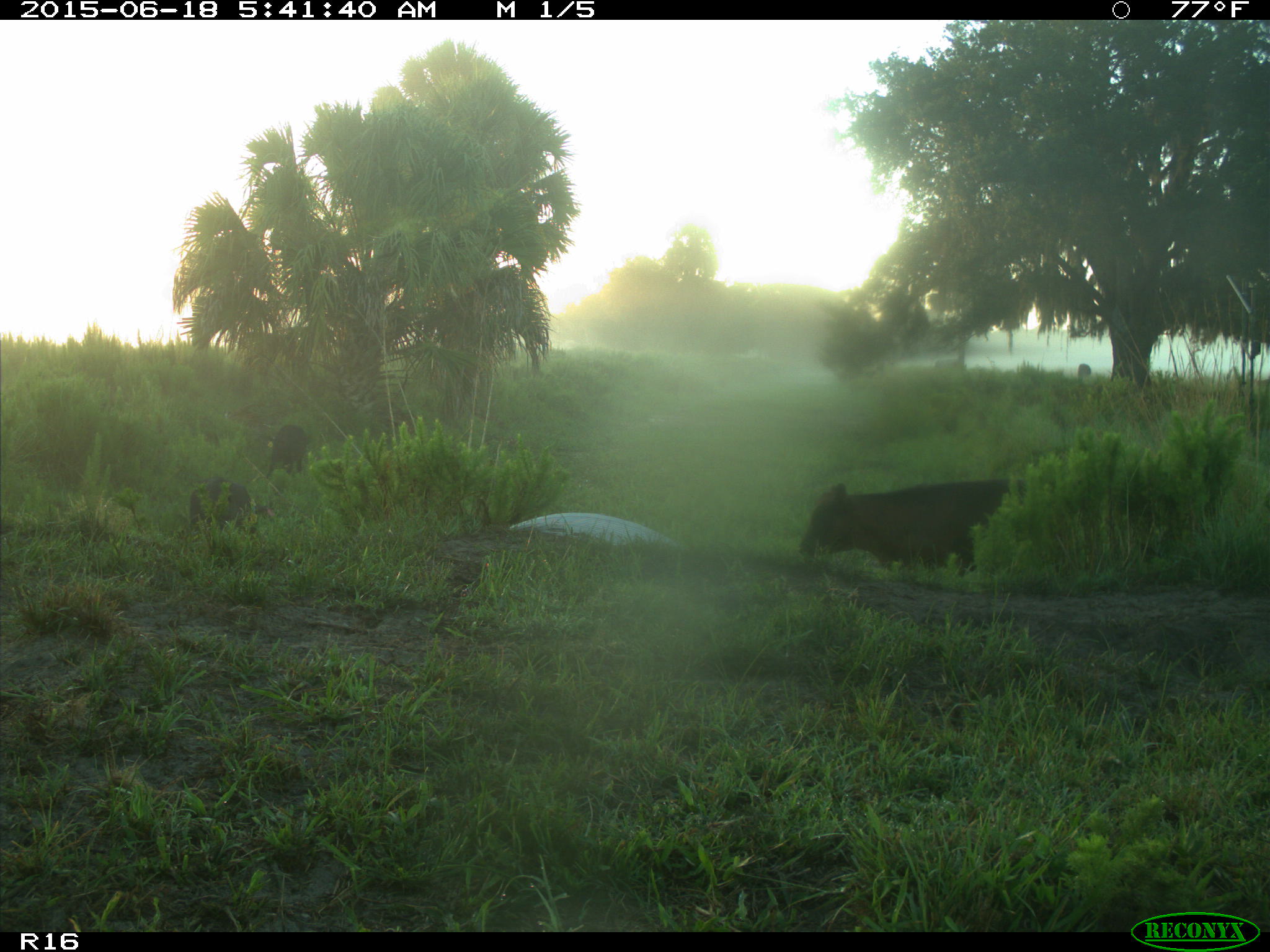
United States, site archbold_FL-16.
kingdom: Animalia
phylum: Chordata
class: Mammalia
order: Artiodactyla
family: Suidae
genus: Sus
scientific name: Sus scrofa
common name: wild boar